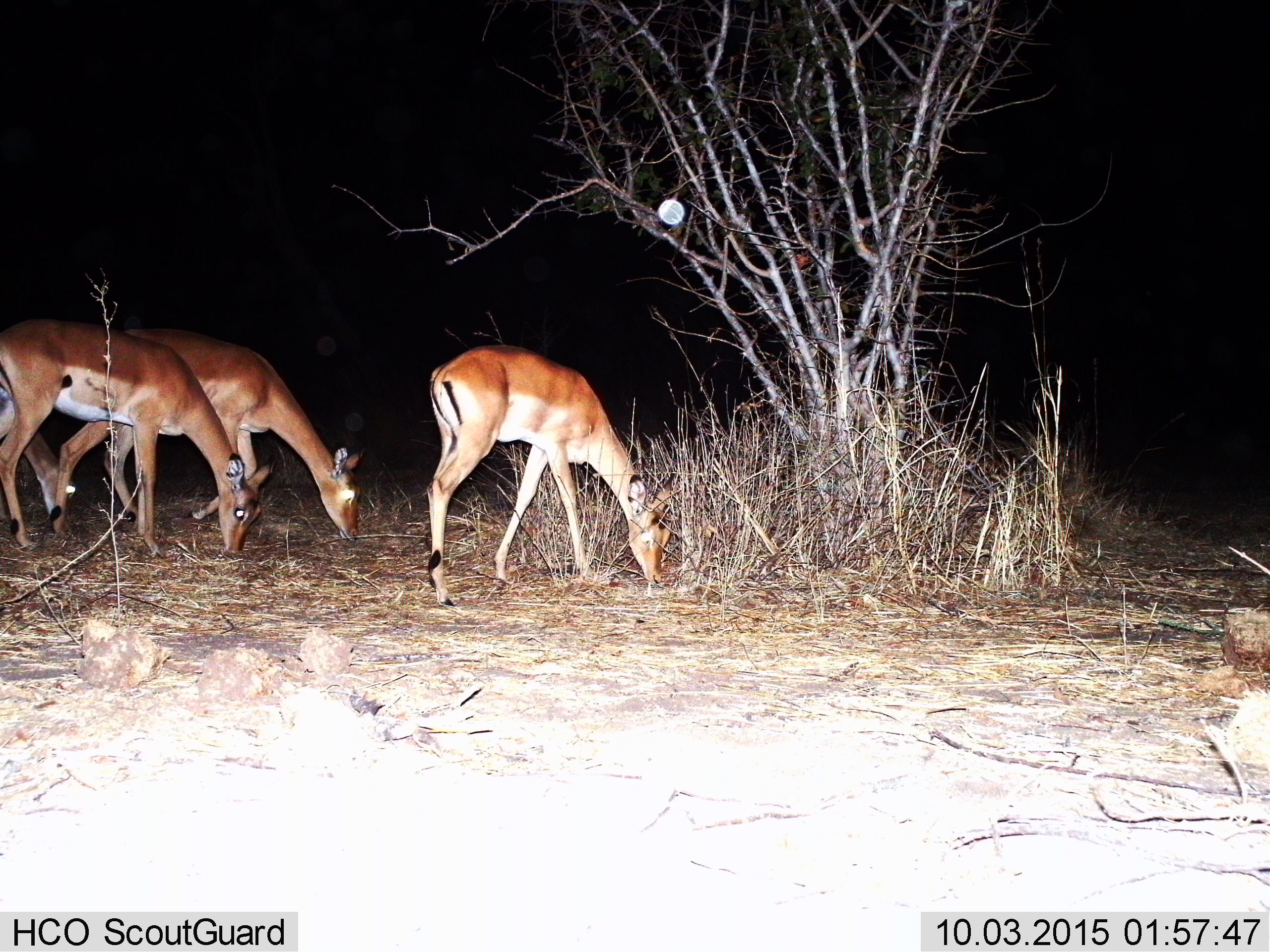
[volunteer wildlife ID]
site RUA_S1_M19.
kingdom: Animalia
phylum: Chordata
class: Mammalia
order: Artiodactyla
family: Bovidae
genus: Aepyceros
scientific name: Aepyceros melampus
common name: impala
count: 3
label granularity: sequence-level